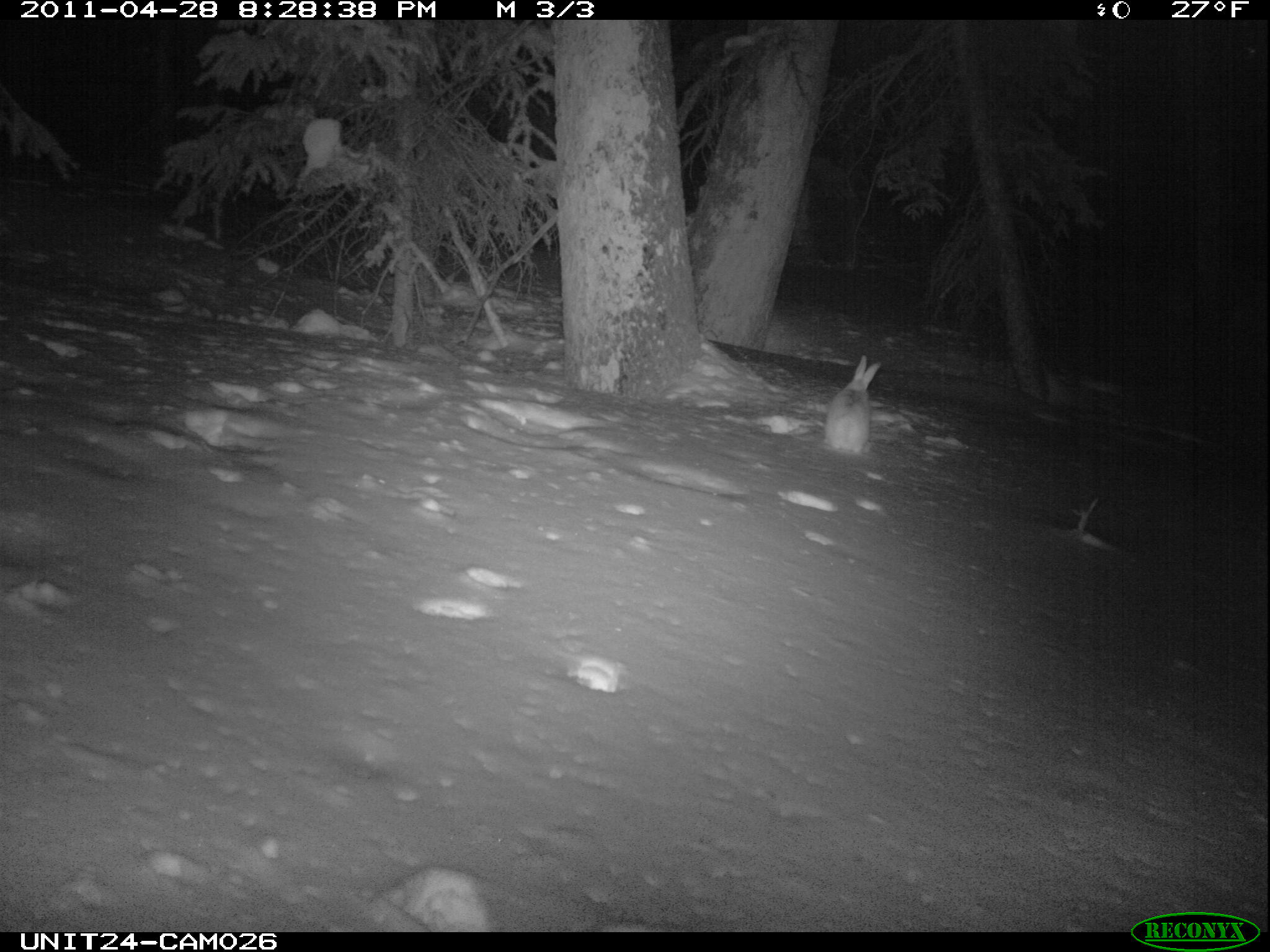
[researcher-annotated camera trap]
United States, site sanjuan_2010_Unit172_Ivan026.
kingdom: Animalia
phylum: Chordata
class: Mammalia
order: Lagomorpha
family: Leporidae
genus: Lepus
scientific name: Lepus americanus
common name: snowshoe hare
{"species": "Lepus americanus (snowshoe hare)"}